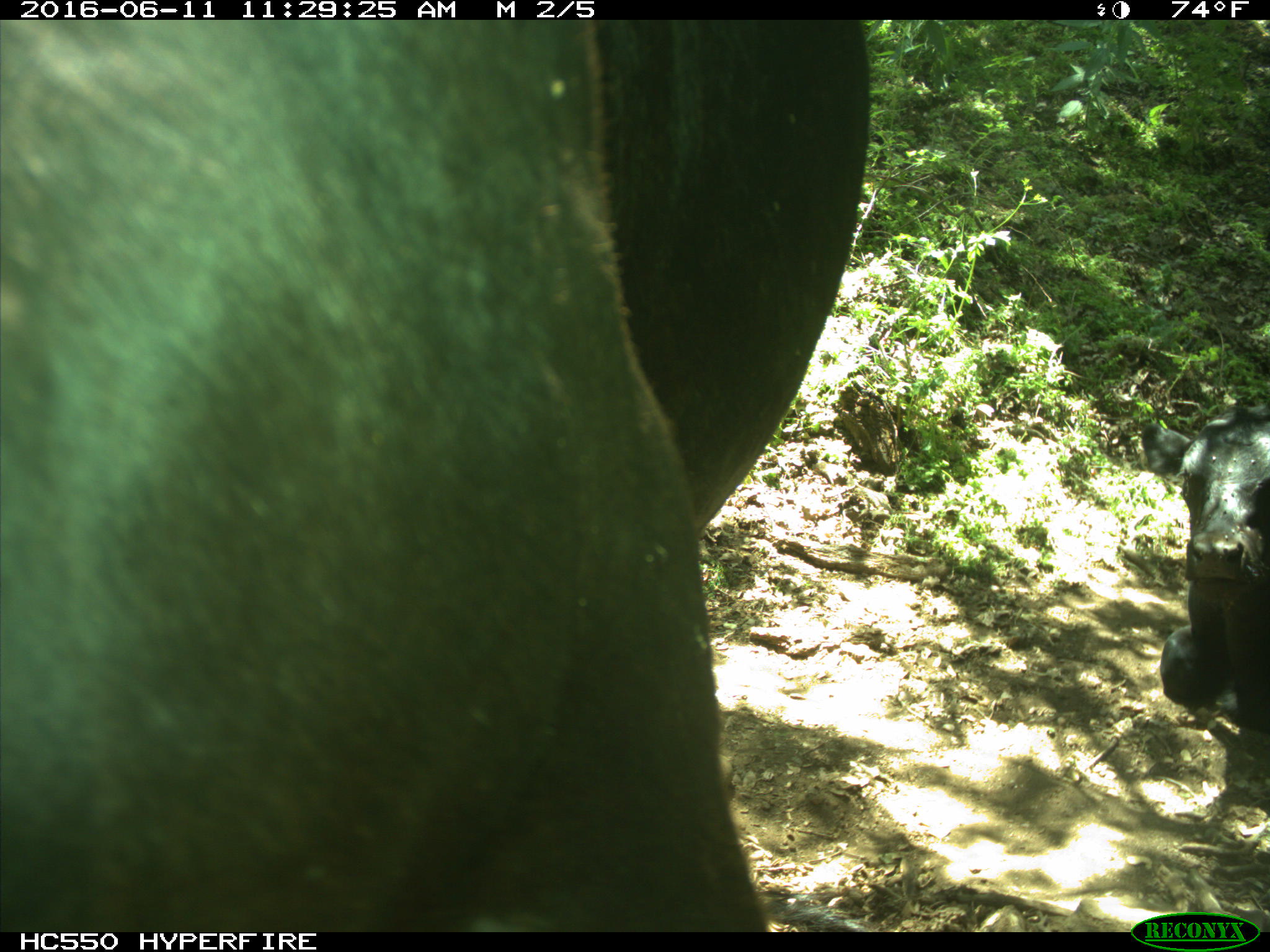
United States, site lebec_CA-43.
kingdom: Animalia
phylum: Chordata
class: Mammalia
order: Artiodactyla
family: Bovidae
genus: Bos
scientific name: Bos taurus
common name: domestic cow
Bos taurus (domestic cow).